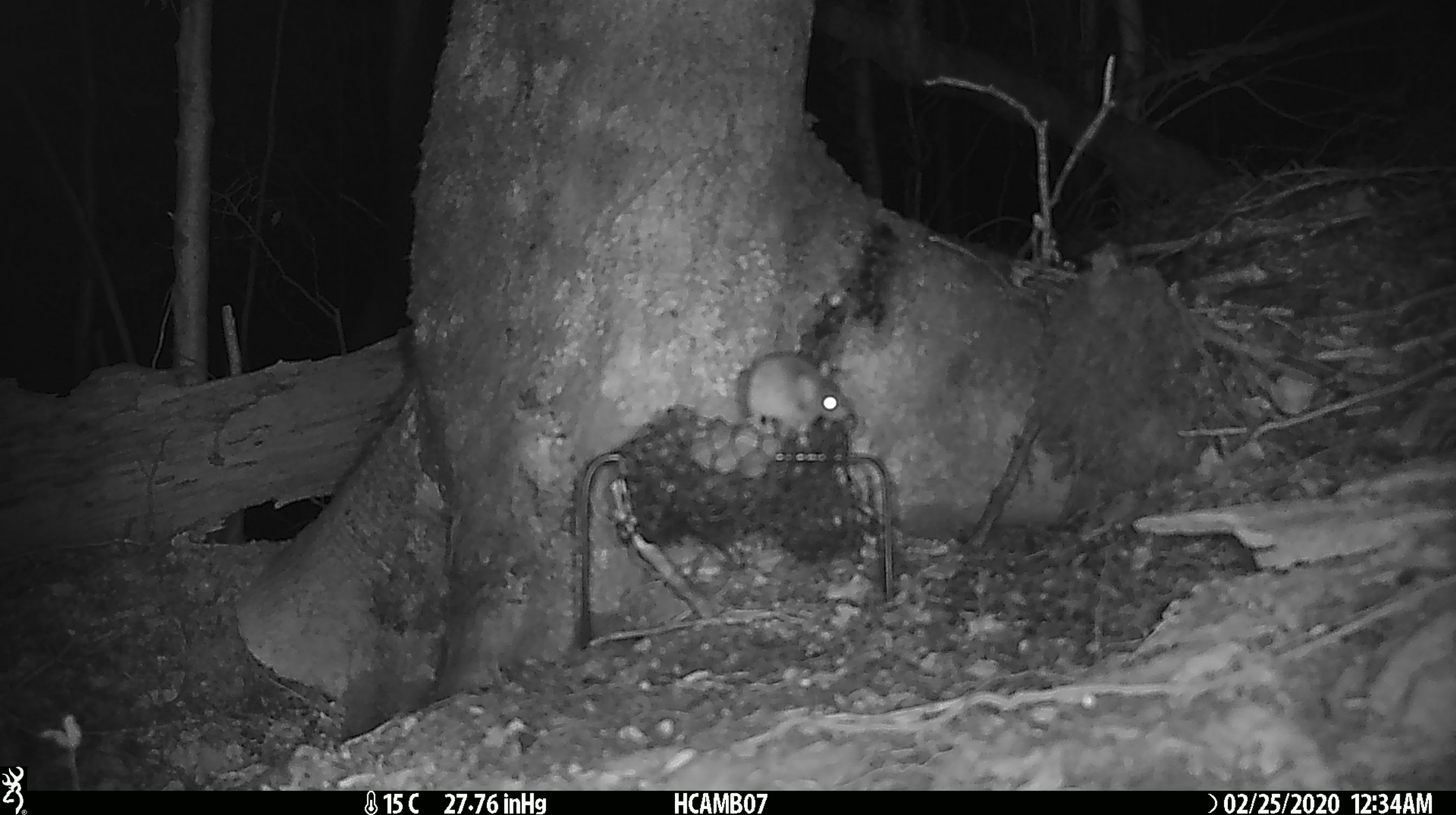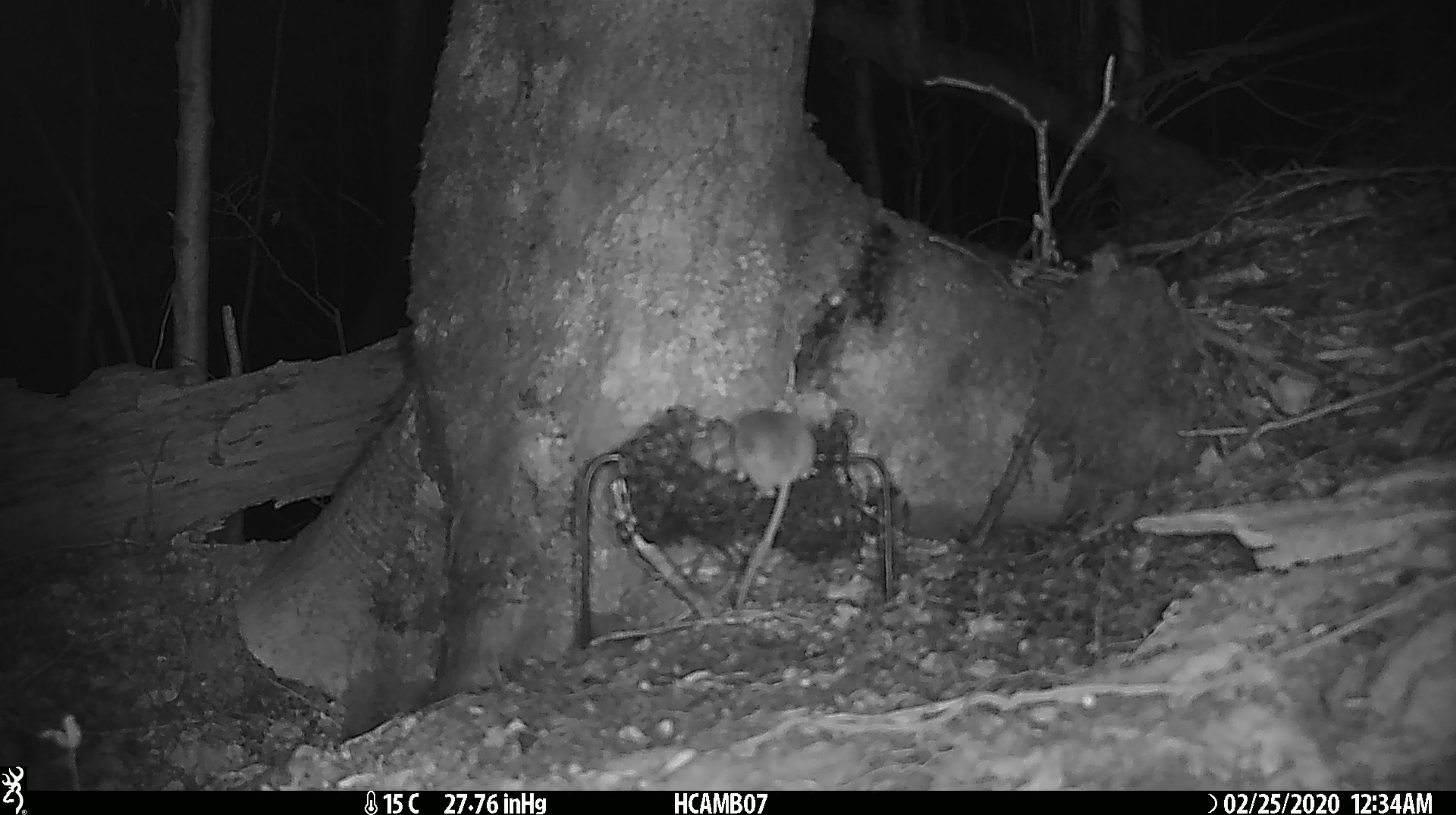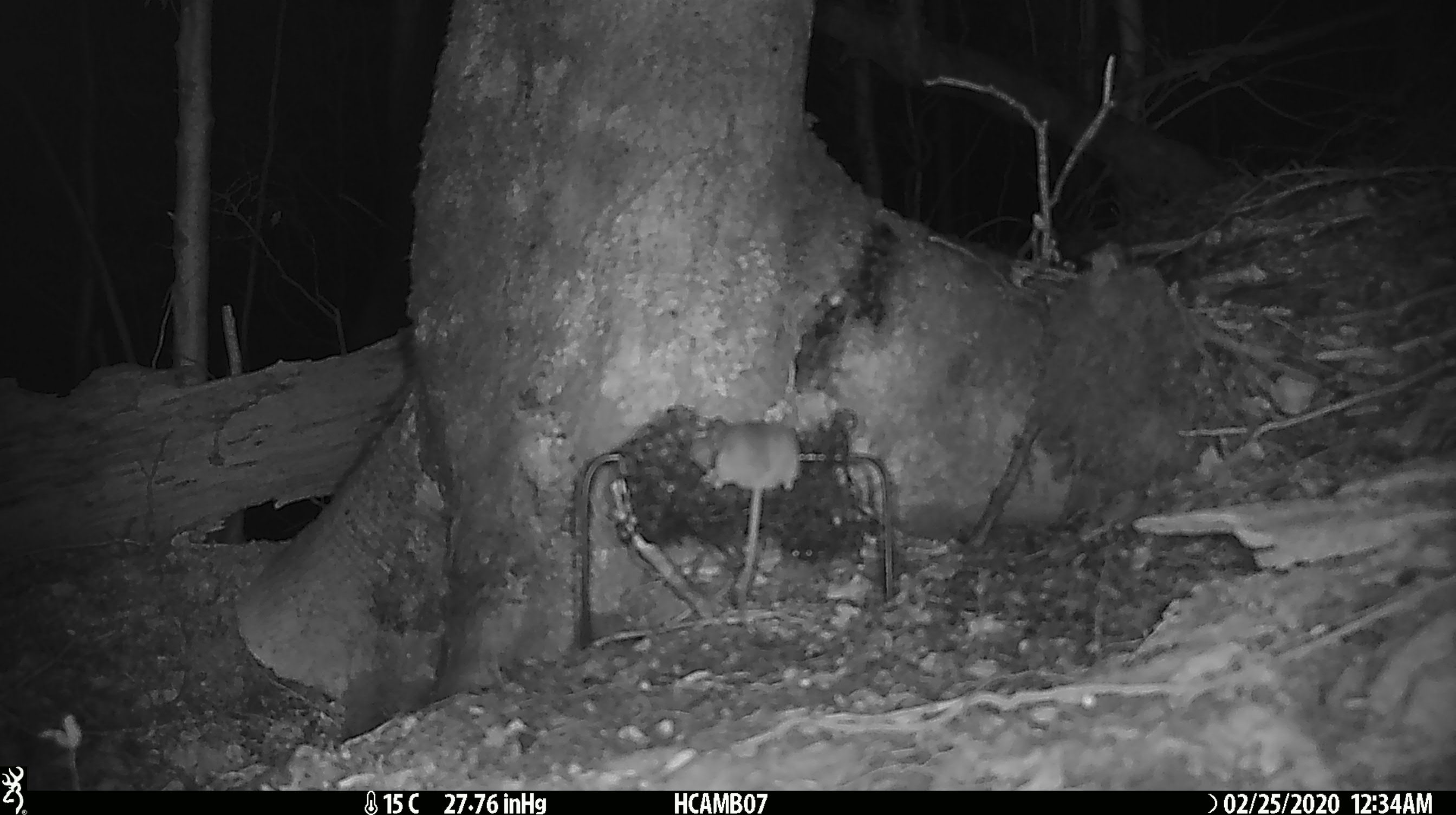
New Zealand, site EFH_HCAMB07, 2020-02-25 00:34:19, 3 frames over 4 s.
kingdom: Animalia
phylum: Chordata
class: Mammalia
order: Rodentia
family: Muridae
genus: Mus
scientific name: Mus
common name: mouse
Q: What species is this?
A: Mouse (Mus).